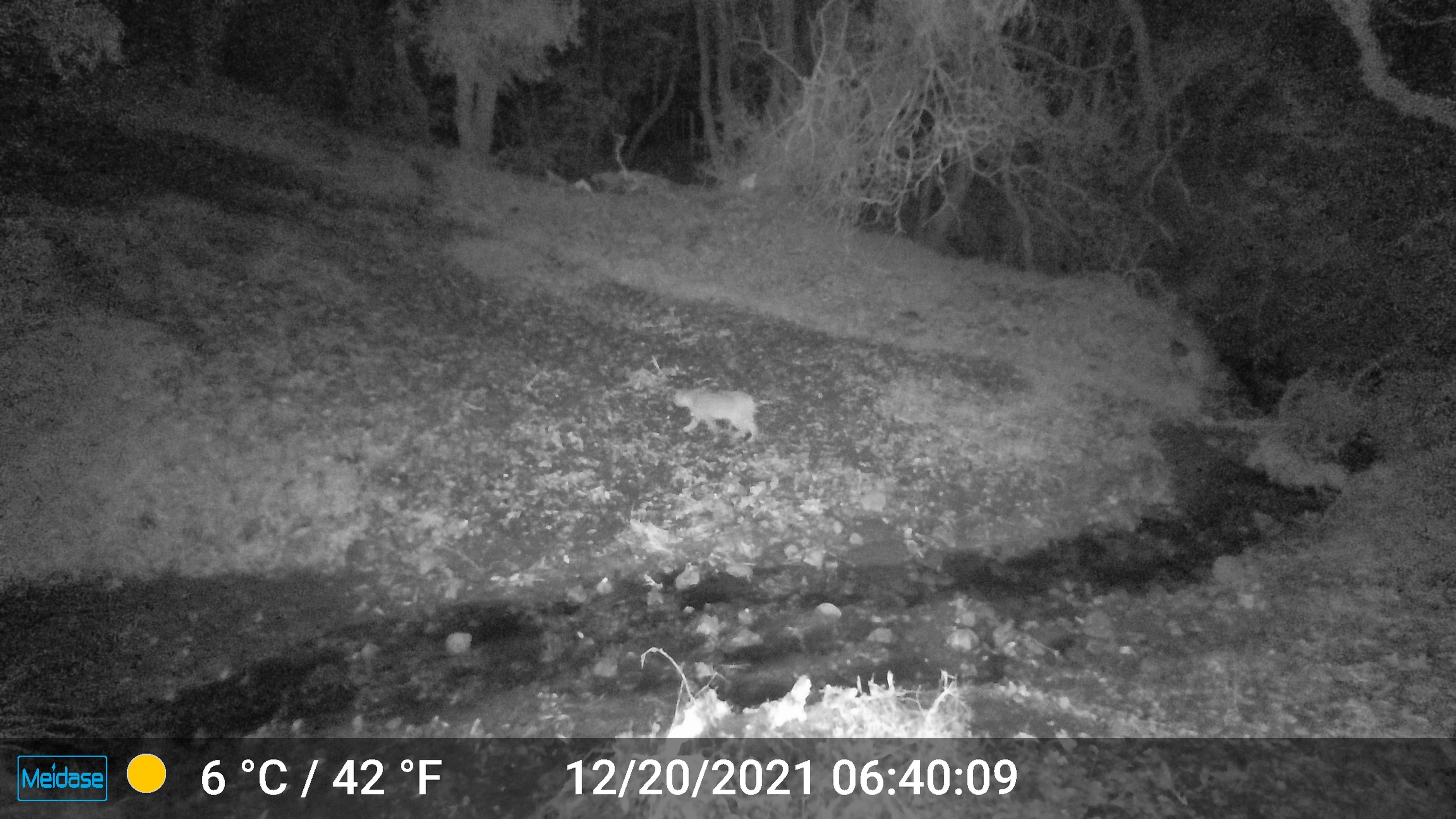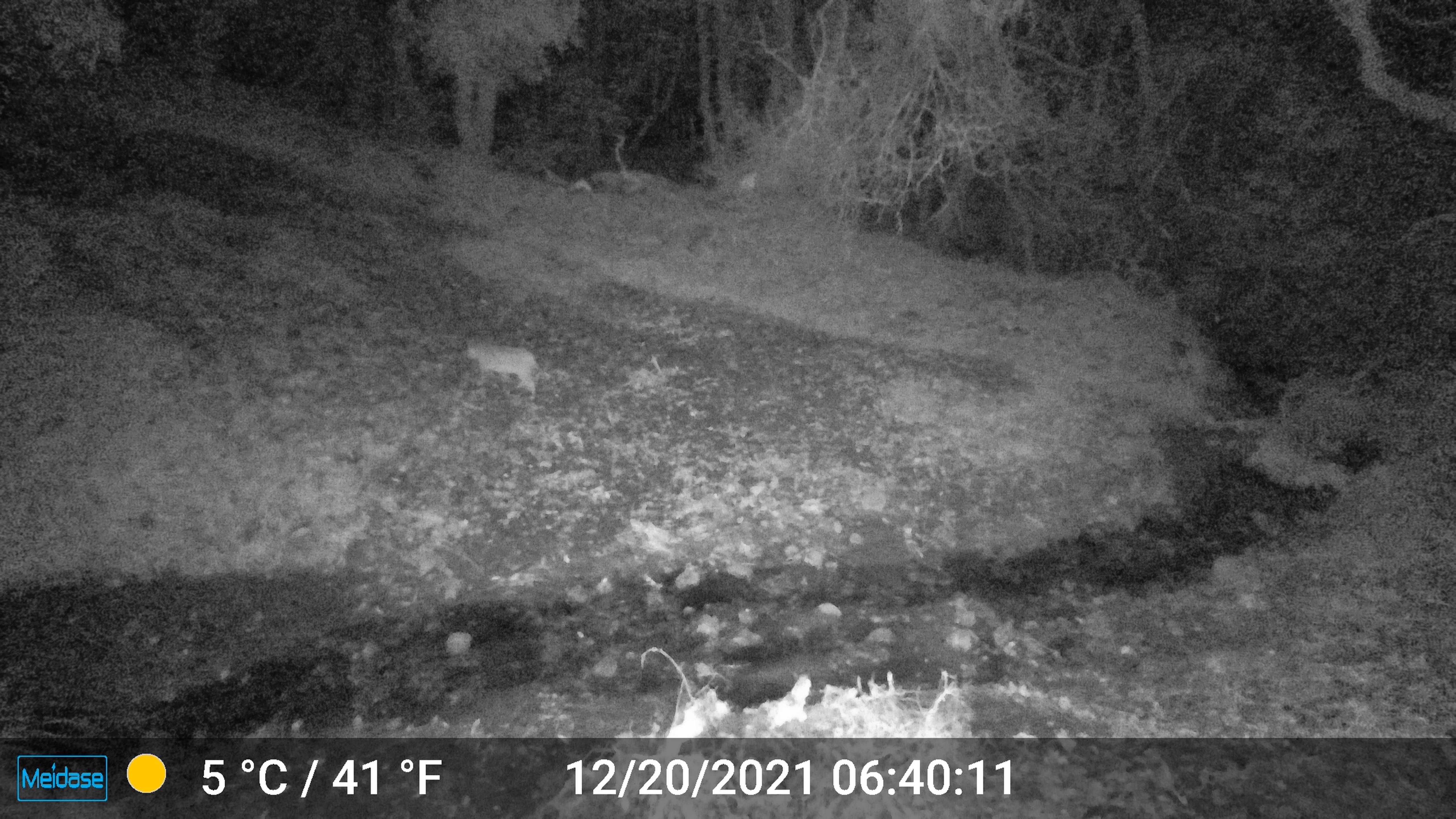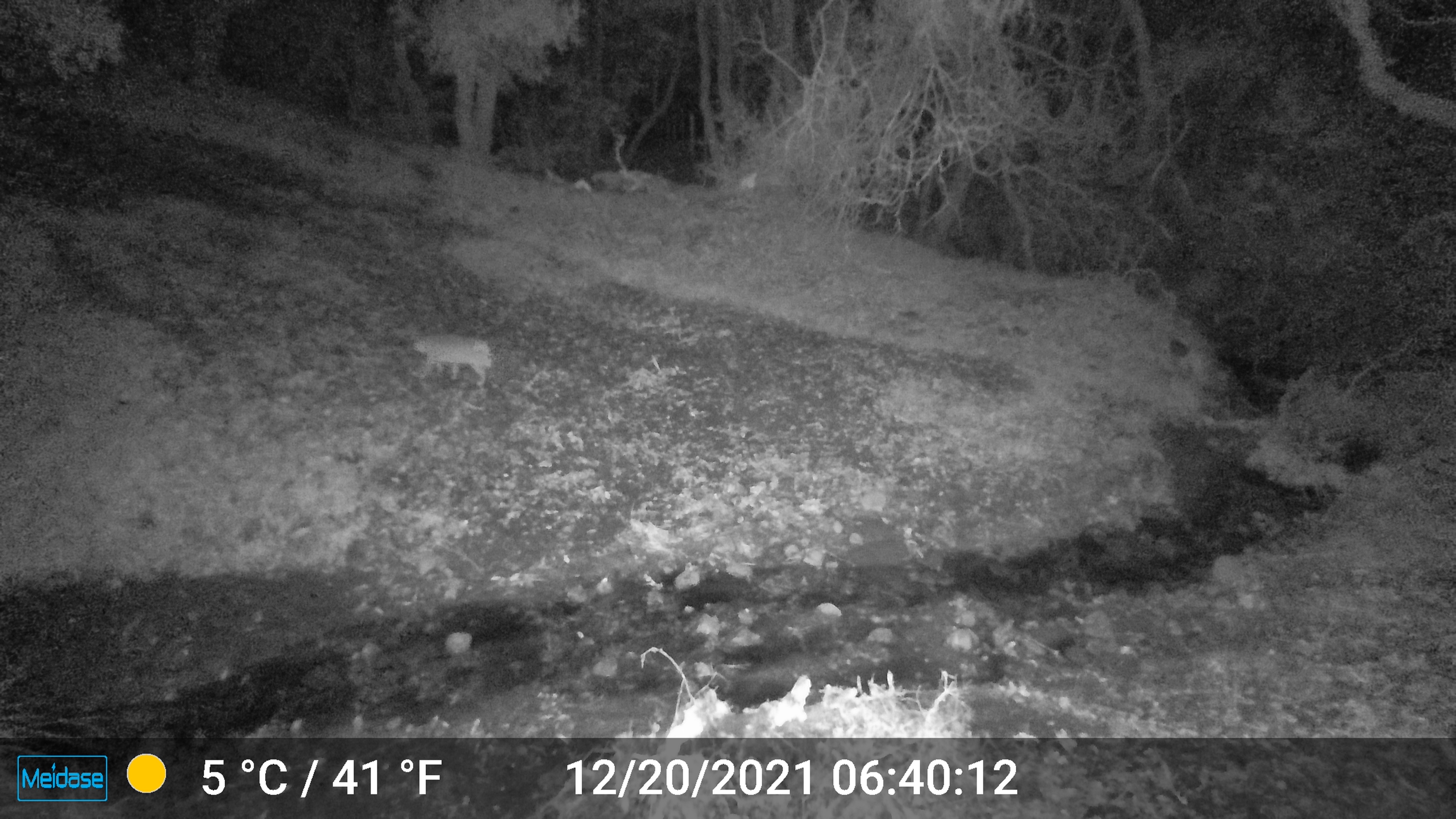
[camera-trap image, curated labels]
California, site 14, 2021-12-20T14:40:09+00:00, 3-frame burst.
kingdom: Animalia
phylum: Chordata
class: Mammalia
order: Carnivora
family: Felidae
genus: Lynx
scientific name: Lynx rufus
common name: bobcat